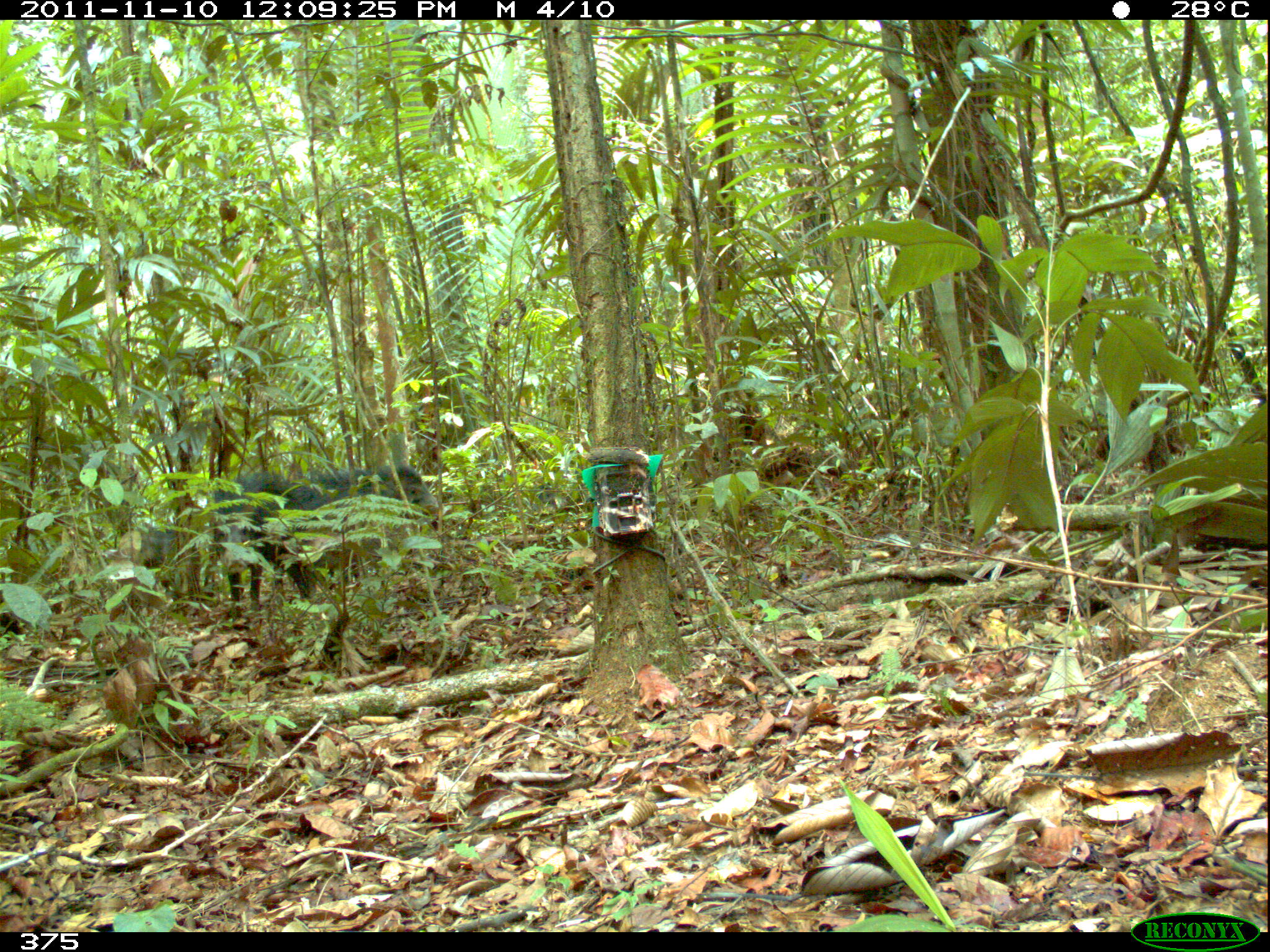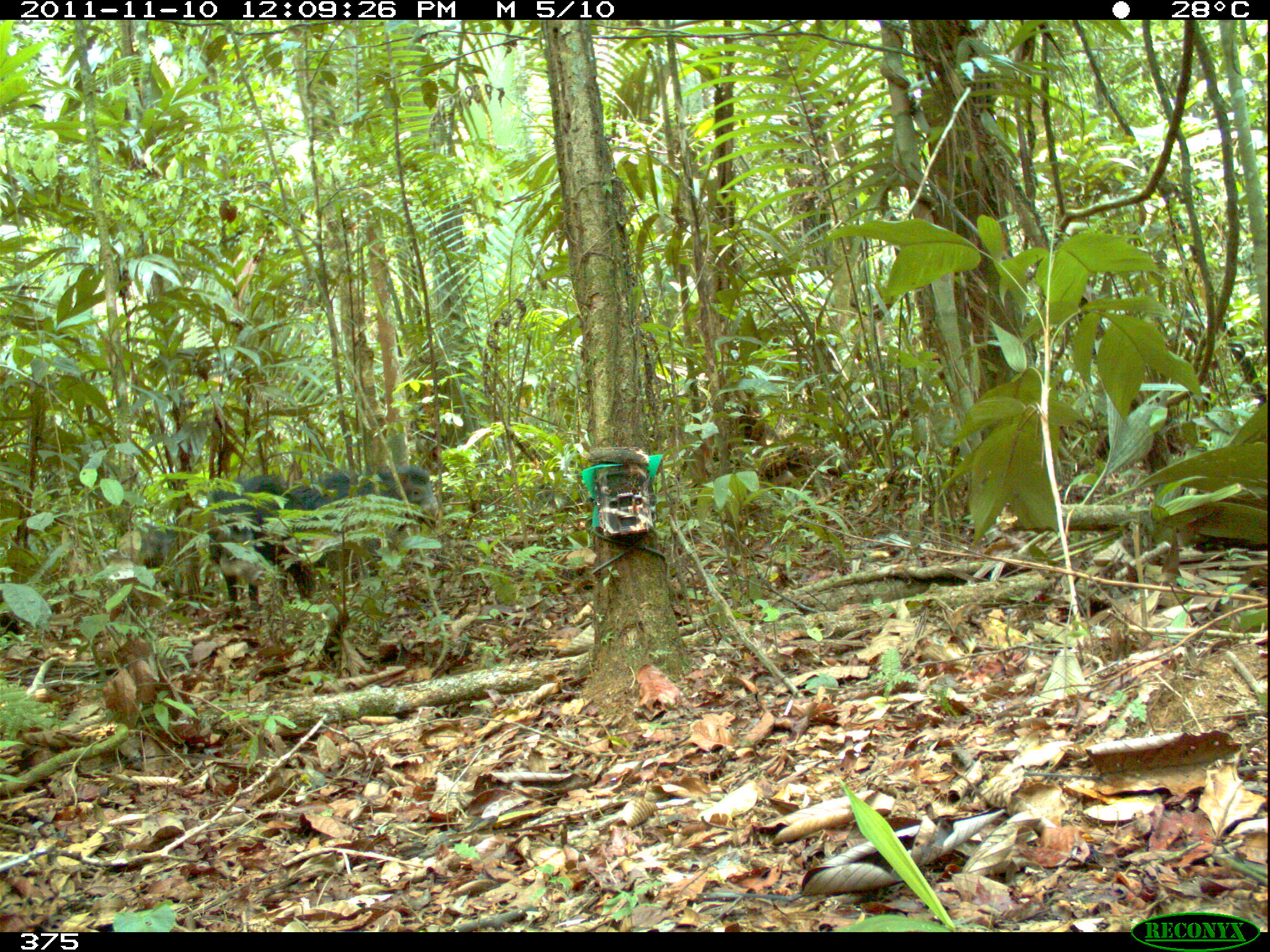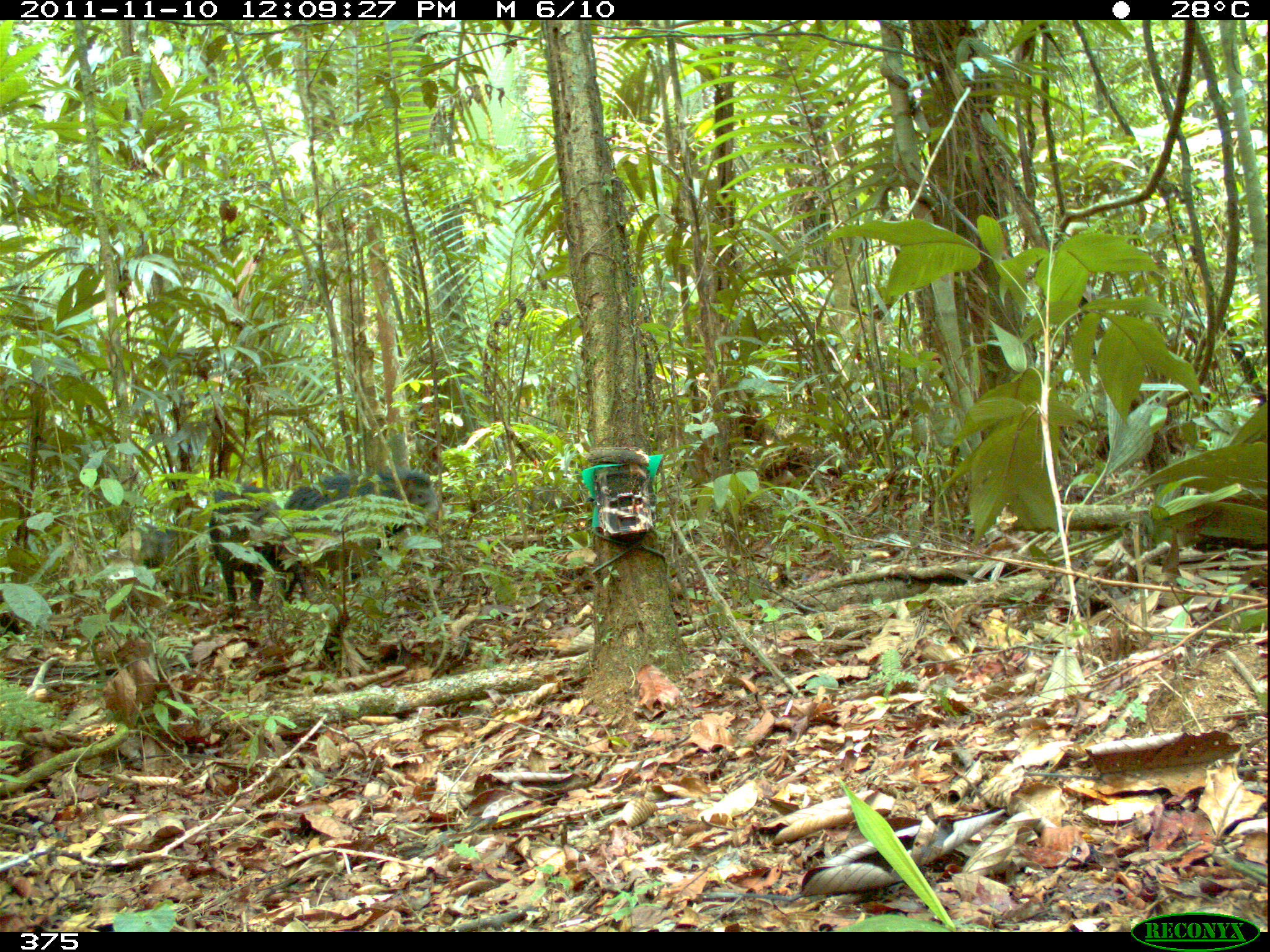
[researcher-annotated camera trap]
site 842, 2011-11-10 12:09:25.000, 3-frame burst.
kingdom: Animalia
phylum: Chordata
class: Mammalia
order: Artiodactyla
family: Tayassuidae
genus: Tayassu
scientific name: Tayassu pecari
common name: white-lipped peccary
Tayassu pecari (white-lipped peccary).